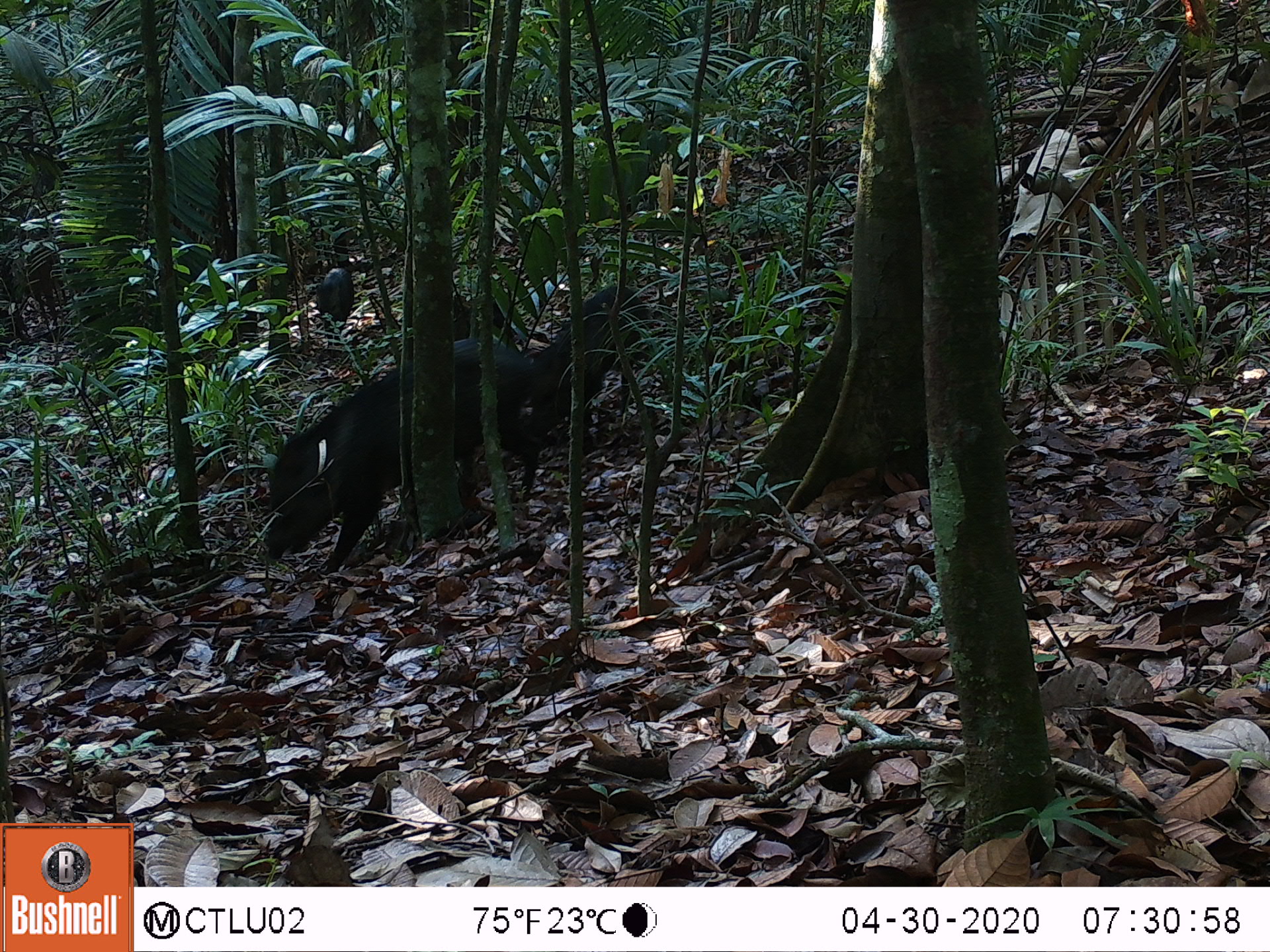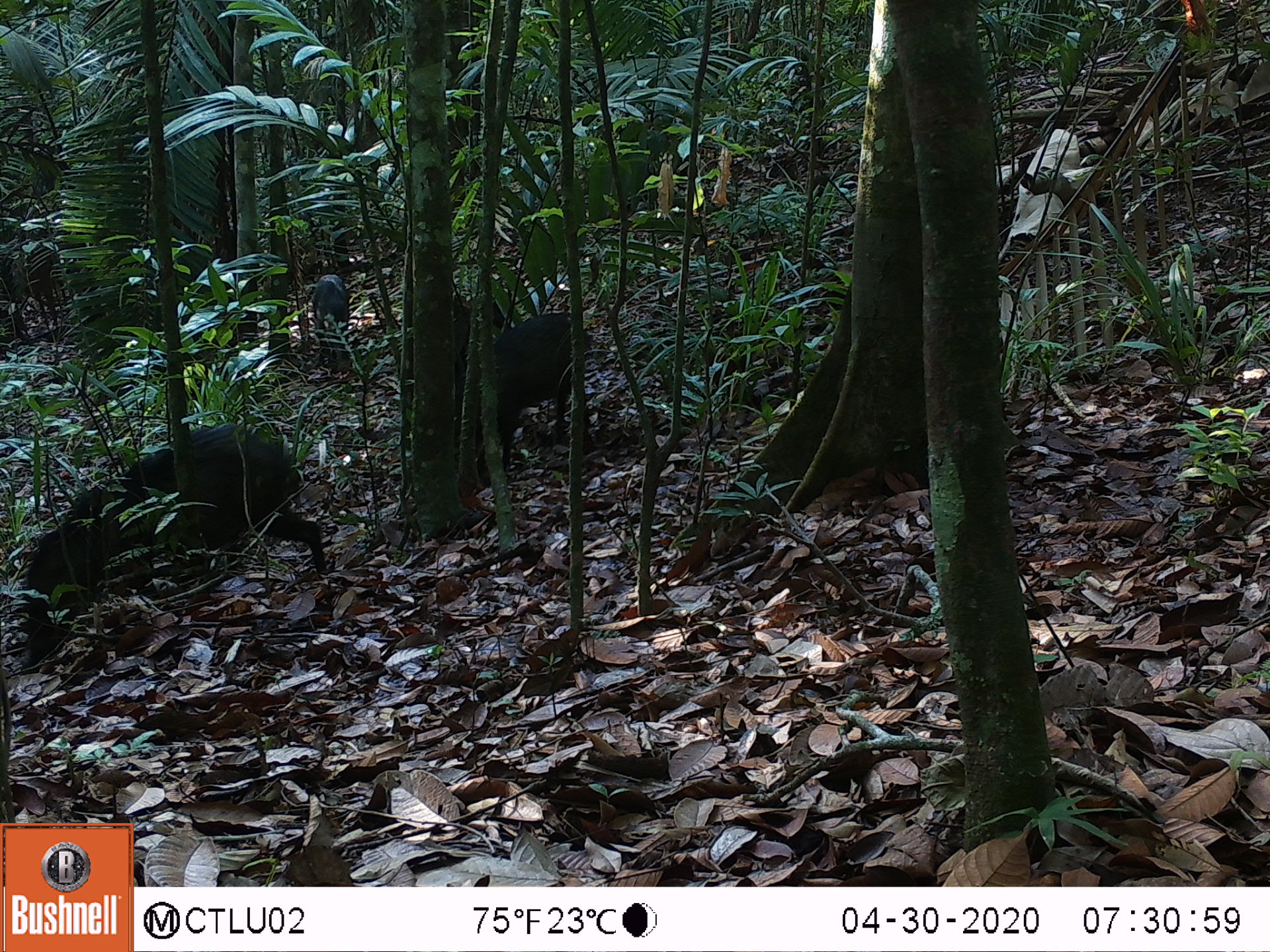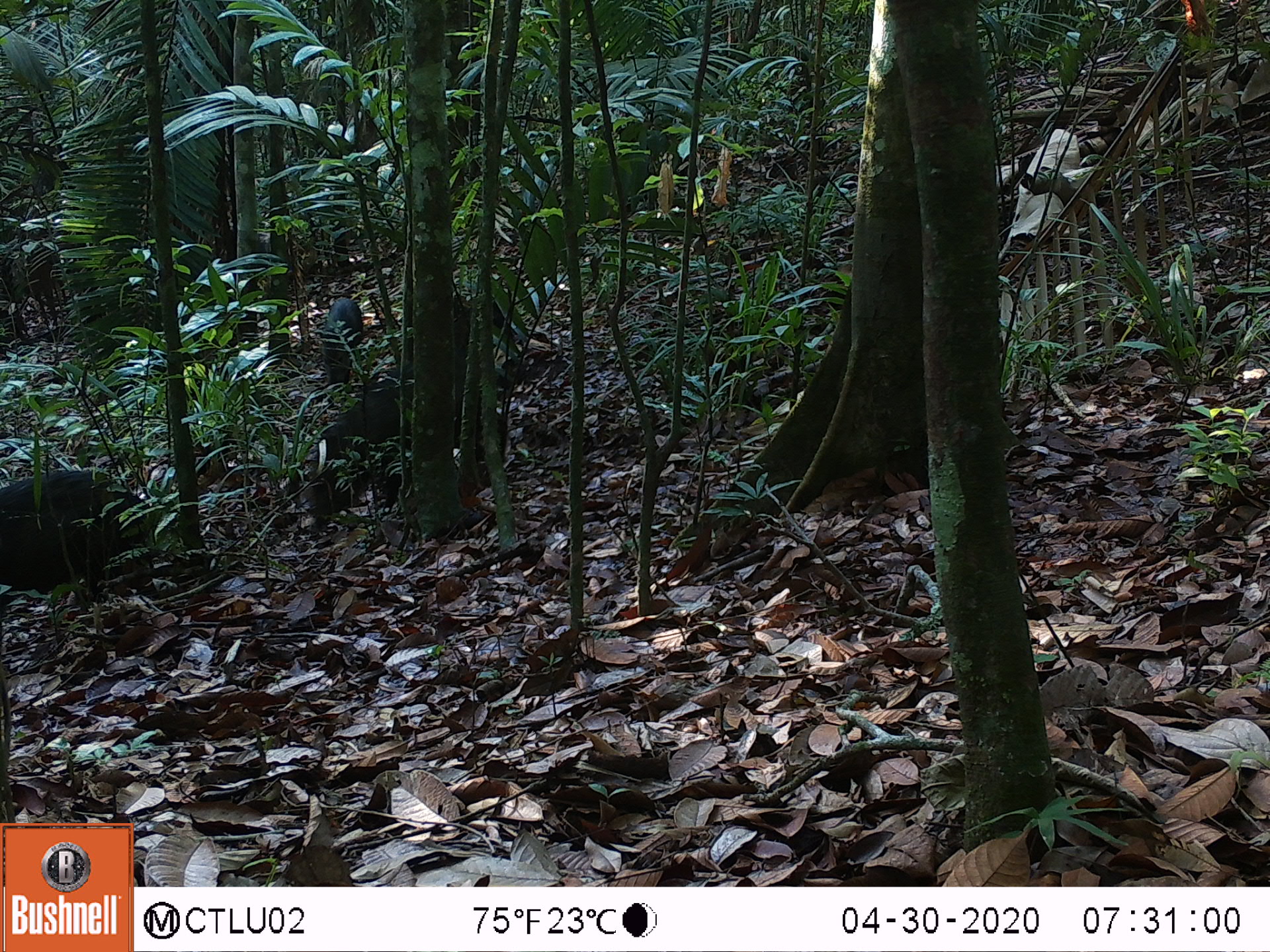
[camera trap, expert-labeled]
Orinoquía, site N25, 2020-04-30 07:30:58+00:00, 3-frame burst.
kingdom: Animalia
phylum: Chordata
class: Mammalia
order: Artiodactyla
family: Tayassuidae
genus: Pecari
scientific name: Pecari tajacu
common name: collared peccary